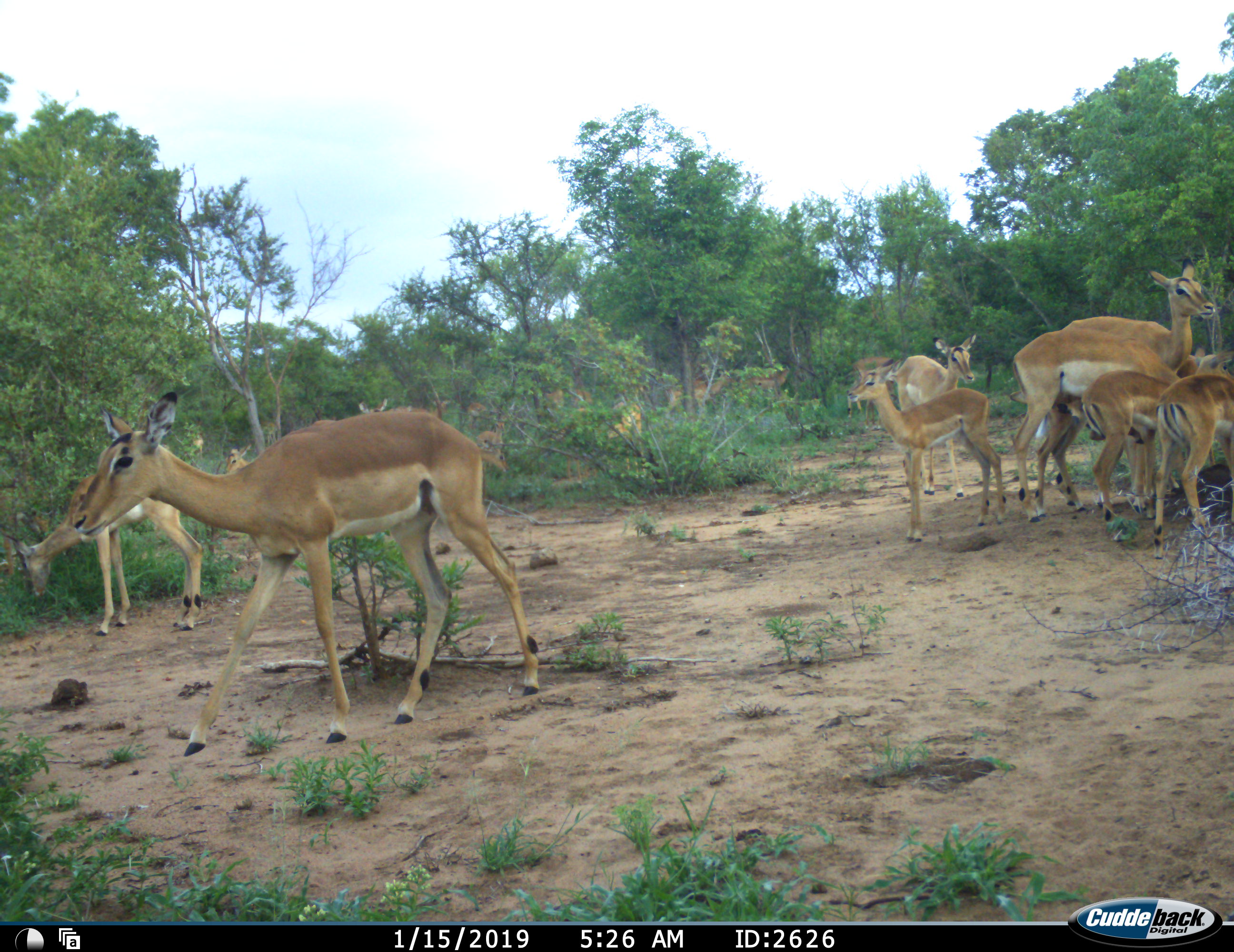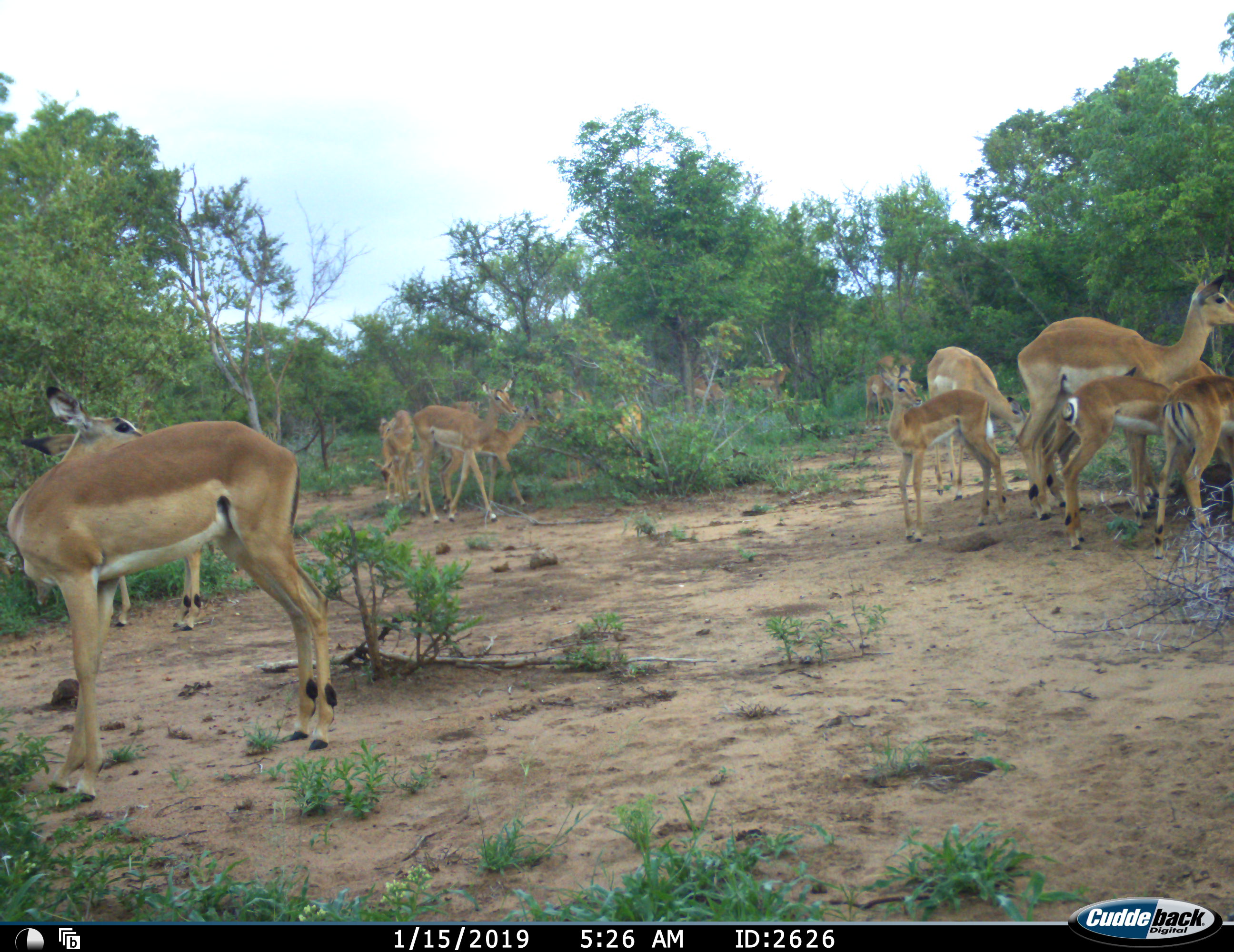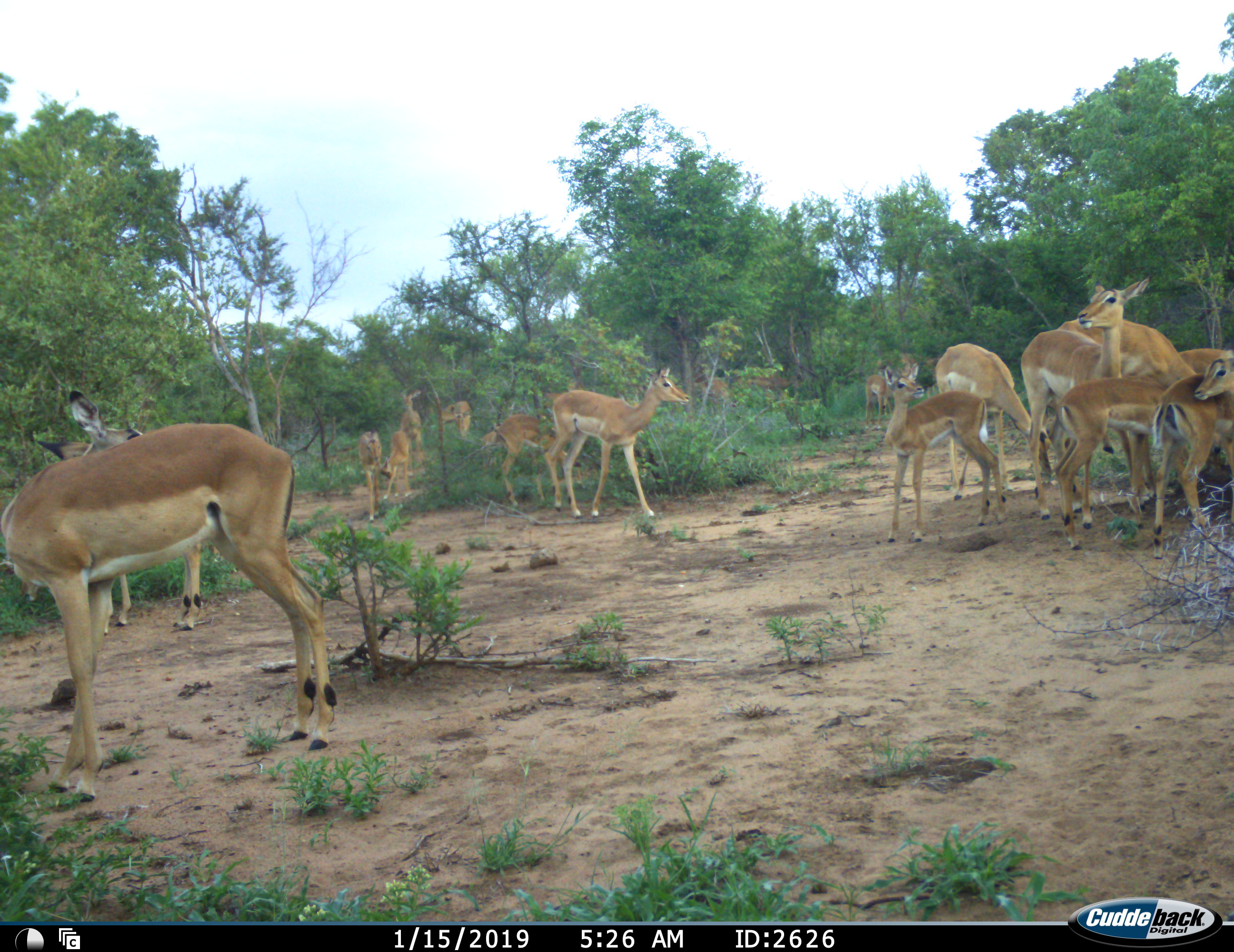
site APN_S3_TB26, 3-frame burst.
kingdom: Animalia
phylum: Chordata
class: Mammalia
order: Artiodactyla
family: Bovidae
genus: Aepyceros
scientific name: Aepyceros melampus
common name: impala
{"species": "impala (Aepyceros melampus)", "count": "11-50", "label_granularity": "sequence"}